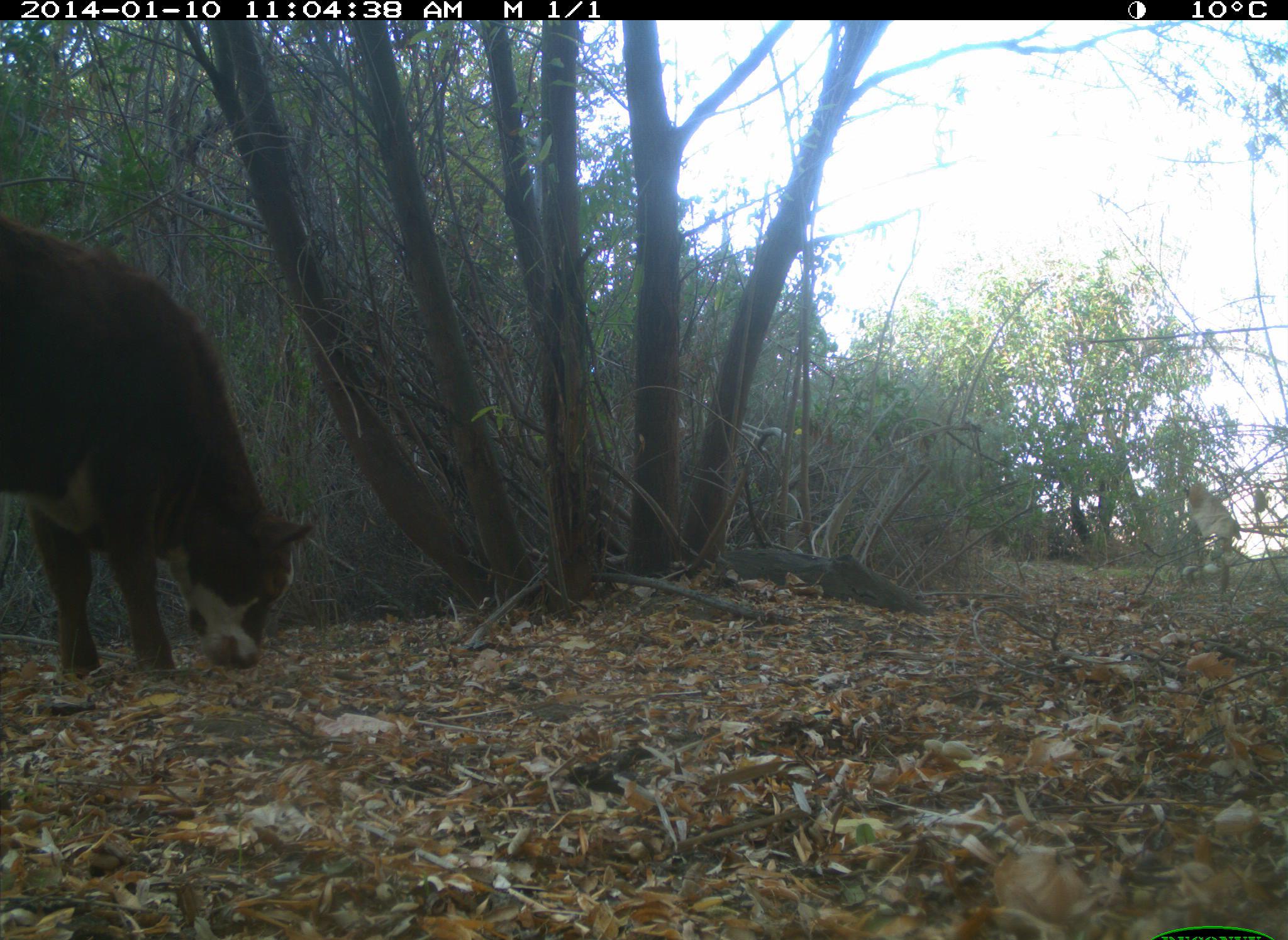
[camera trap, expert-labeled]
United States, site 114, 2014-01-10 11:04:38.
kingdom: Animalia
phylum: Chordata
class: Mammalia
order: Artiodactyla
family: Bovidae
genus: Bos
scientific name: Bos taurus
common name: cow